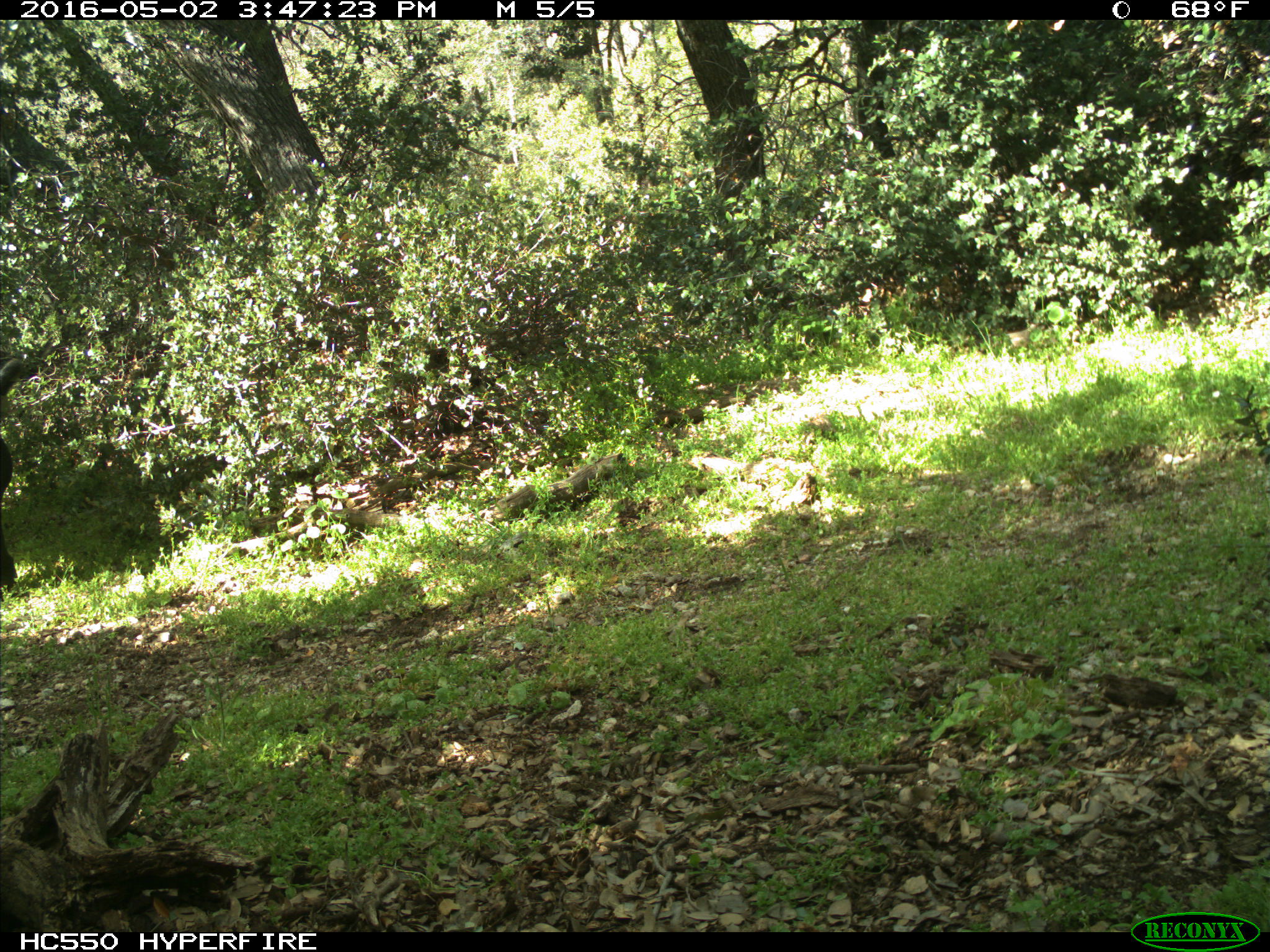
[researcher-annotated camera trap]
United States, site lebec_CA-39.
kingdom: Animalia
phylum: Chordata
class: Mammalia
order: Artiodactyla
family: Bovidae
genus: Bos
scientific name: Bos taurus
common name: domestic cow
Bos taurus (domestic cow).